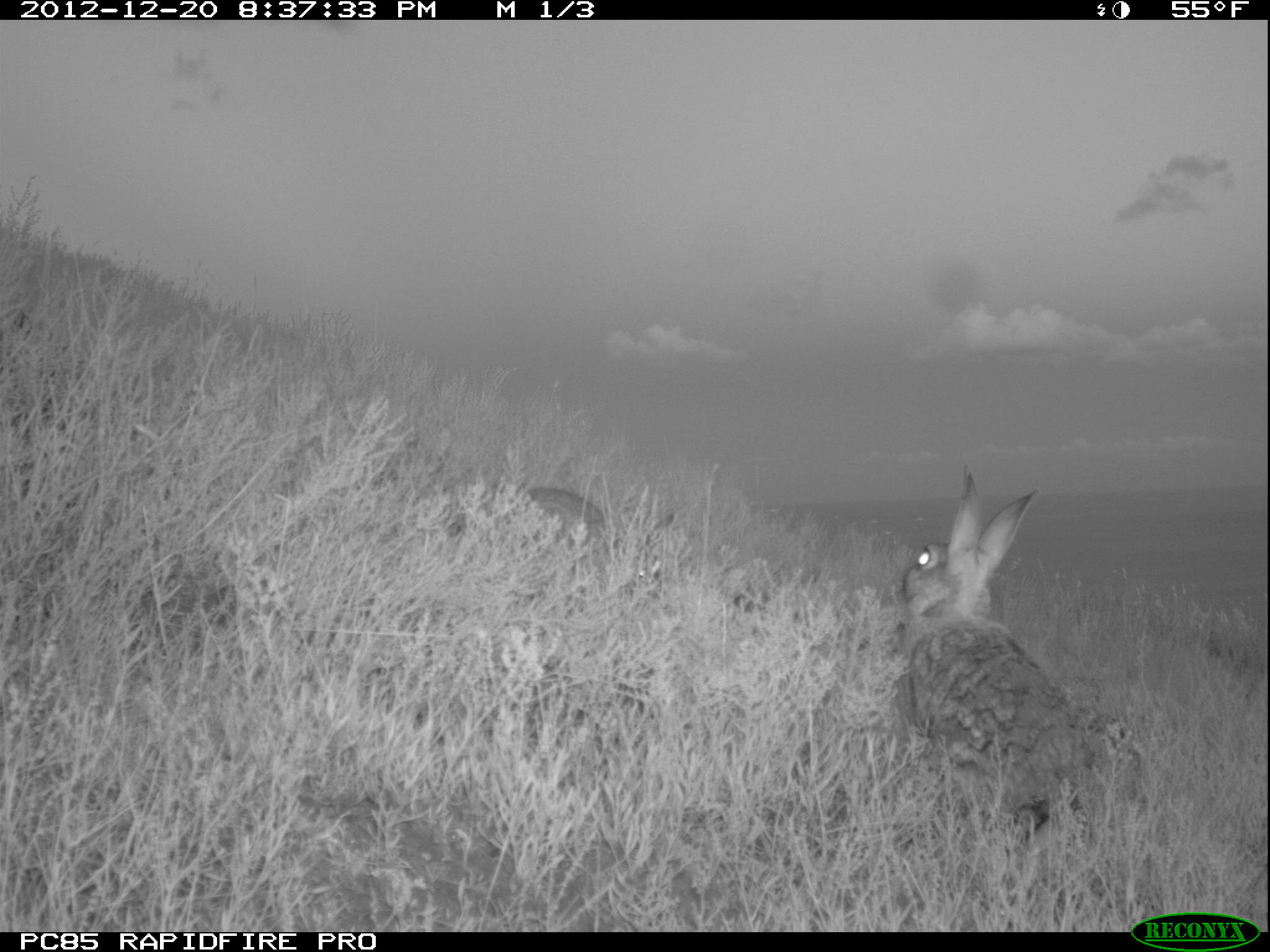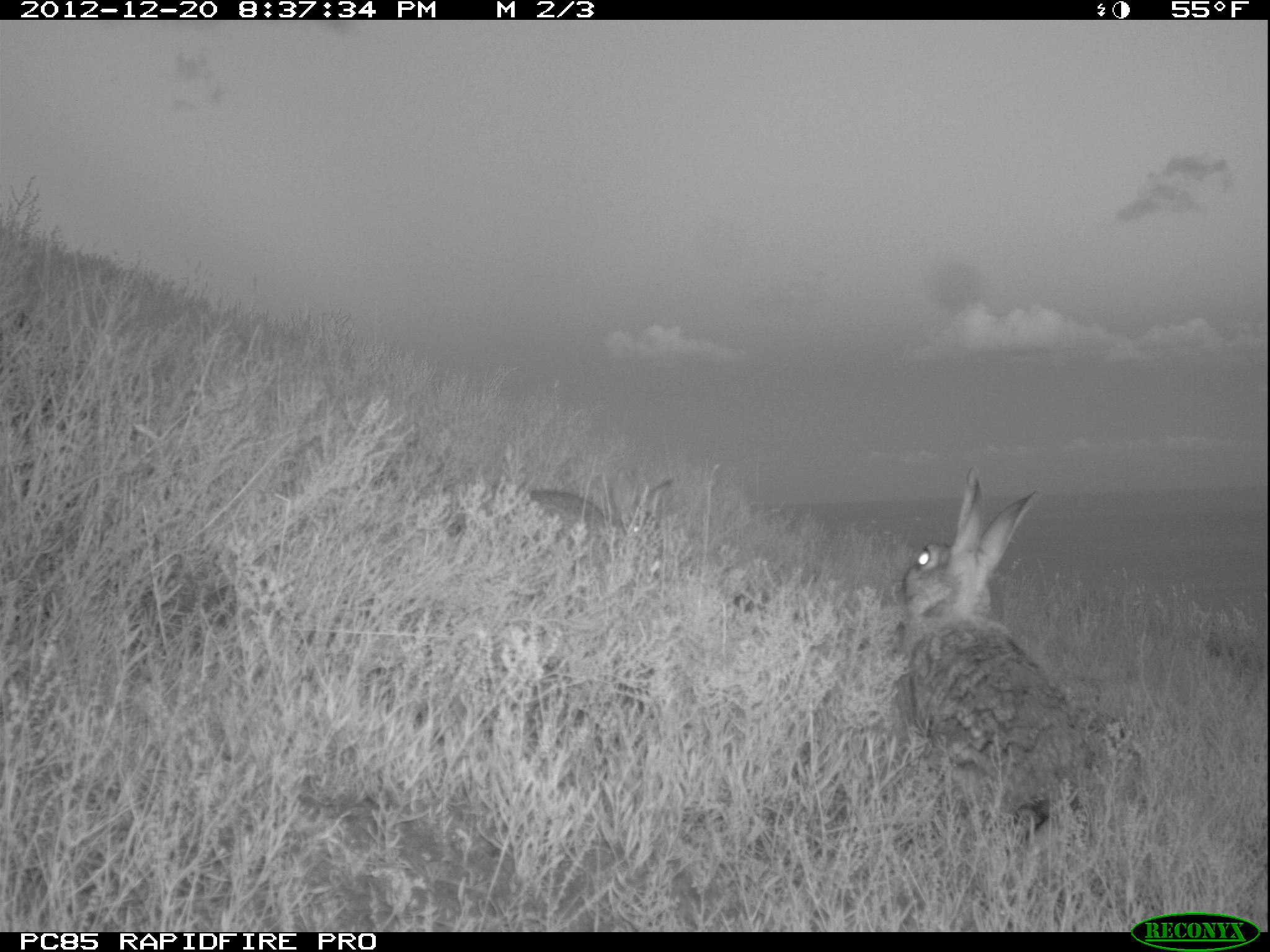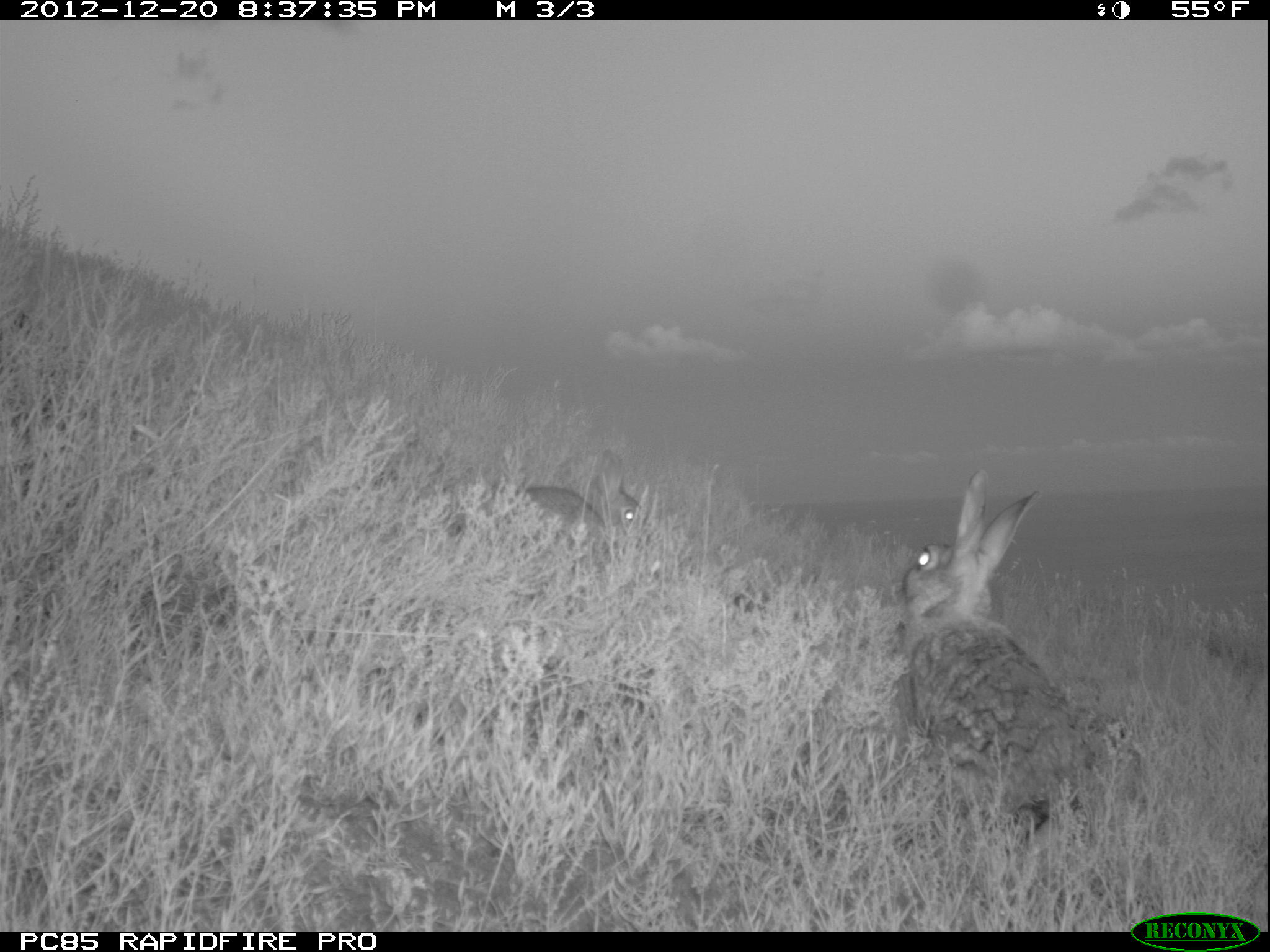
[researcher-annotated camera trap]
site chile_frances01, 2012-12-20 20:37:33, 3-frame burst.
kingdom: Animalia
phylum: Chordata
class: Mammalia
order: Lagomorpha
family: Leporidae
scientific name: Leporidae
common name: rabbits and hares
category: rabbit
Rabbit (rabbits and hares) (Leporidae).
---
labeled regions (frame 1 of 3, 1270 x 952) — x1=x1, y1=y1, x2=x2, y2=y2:
rabbit: x1=889, y1=471, x2=1122, y2=851; x1=521, y1=485, x2=612, y2=543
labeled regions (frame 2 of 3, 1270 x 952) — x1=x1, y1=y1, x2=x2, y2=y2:
rabbit: x1=892, y1=469, x2=1098, y2=852; x1=523, y1=472, x2=677, y2=547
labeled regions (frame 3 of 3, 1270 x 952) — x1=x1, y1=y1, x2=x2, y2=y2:
rabbit: x1=890, y1=472, x2=1099, y2=852; x1=519, y1=460, x2=649, y2=541